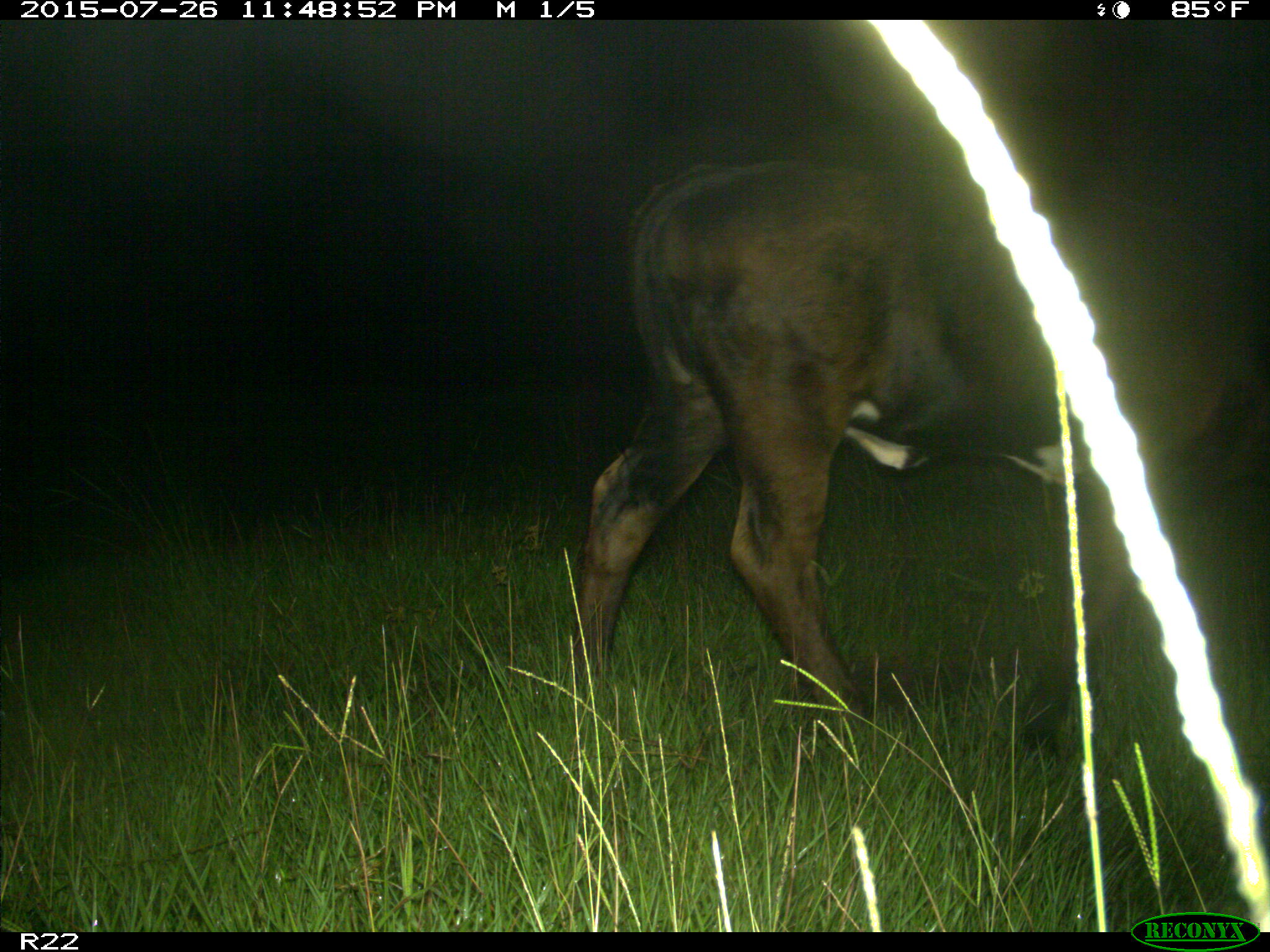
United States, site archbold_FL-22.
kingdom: Animalia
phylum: Chordata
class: Mammalia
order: Artiodactyla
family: Bovidae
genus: Bos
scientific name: Bos taurus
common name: domestic cow